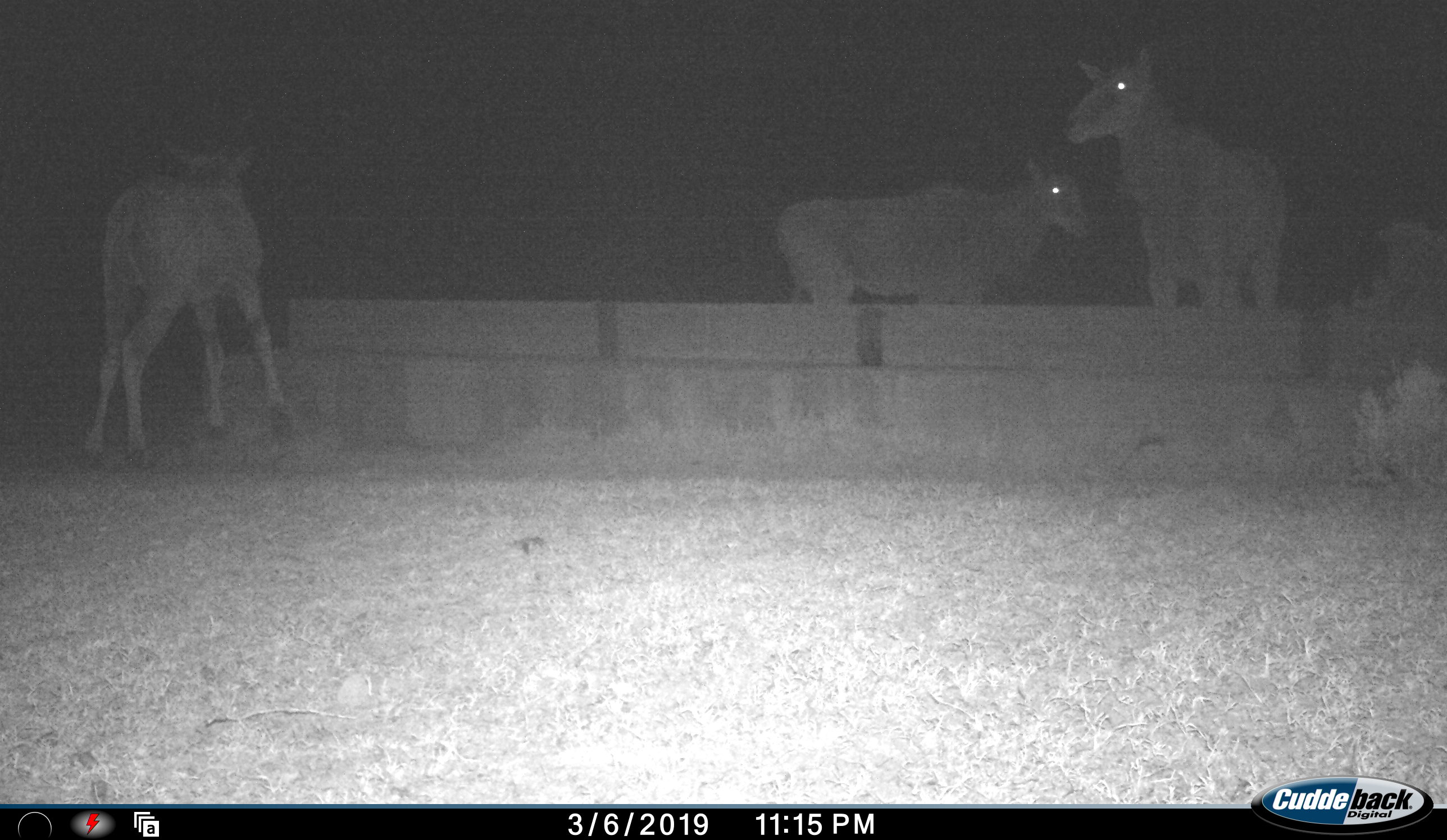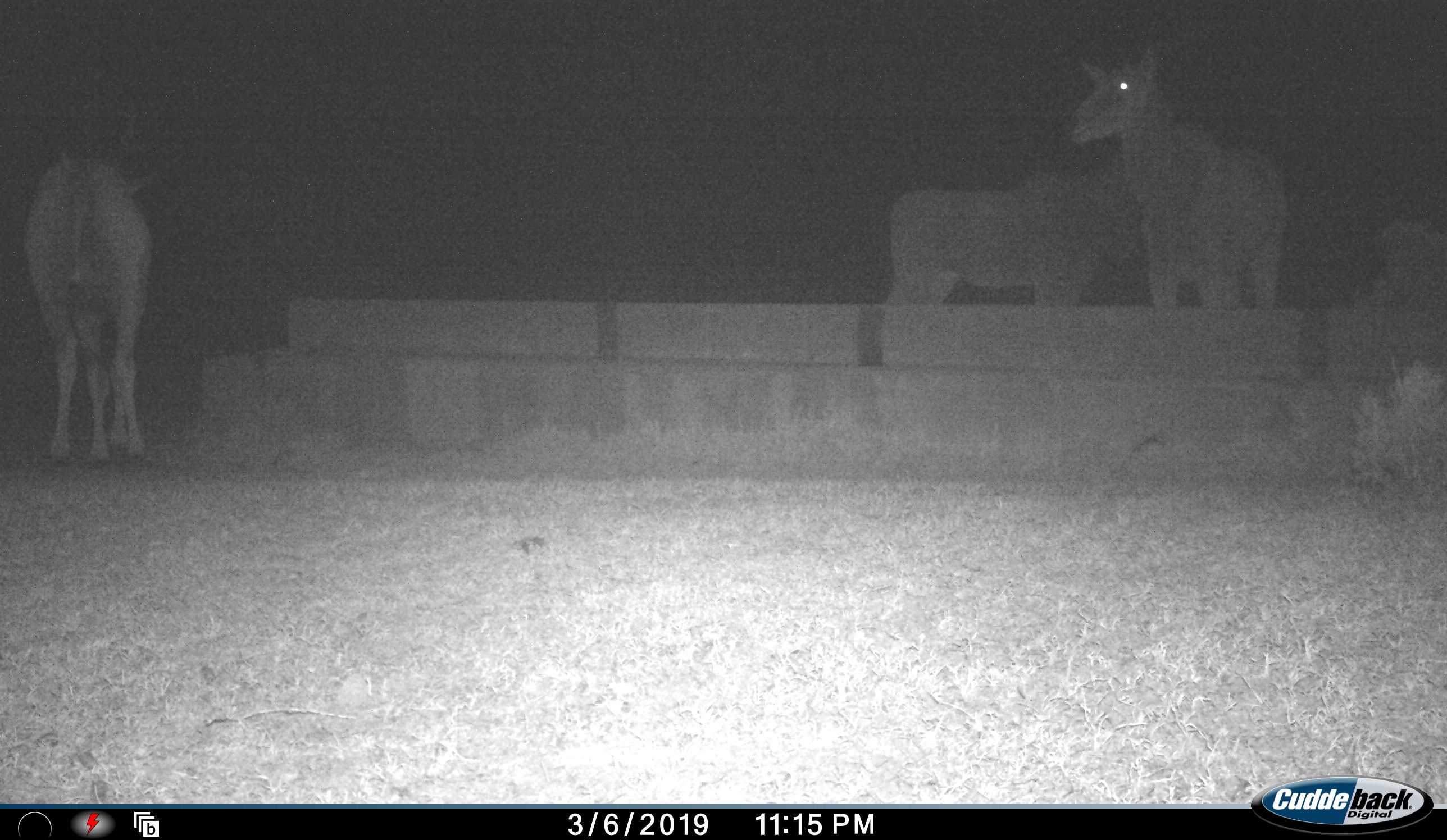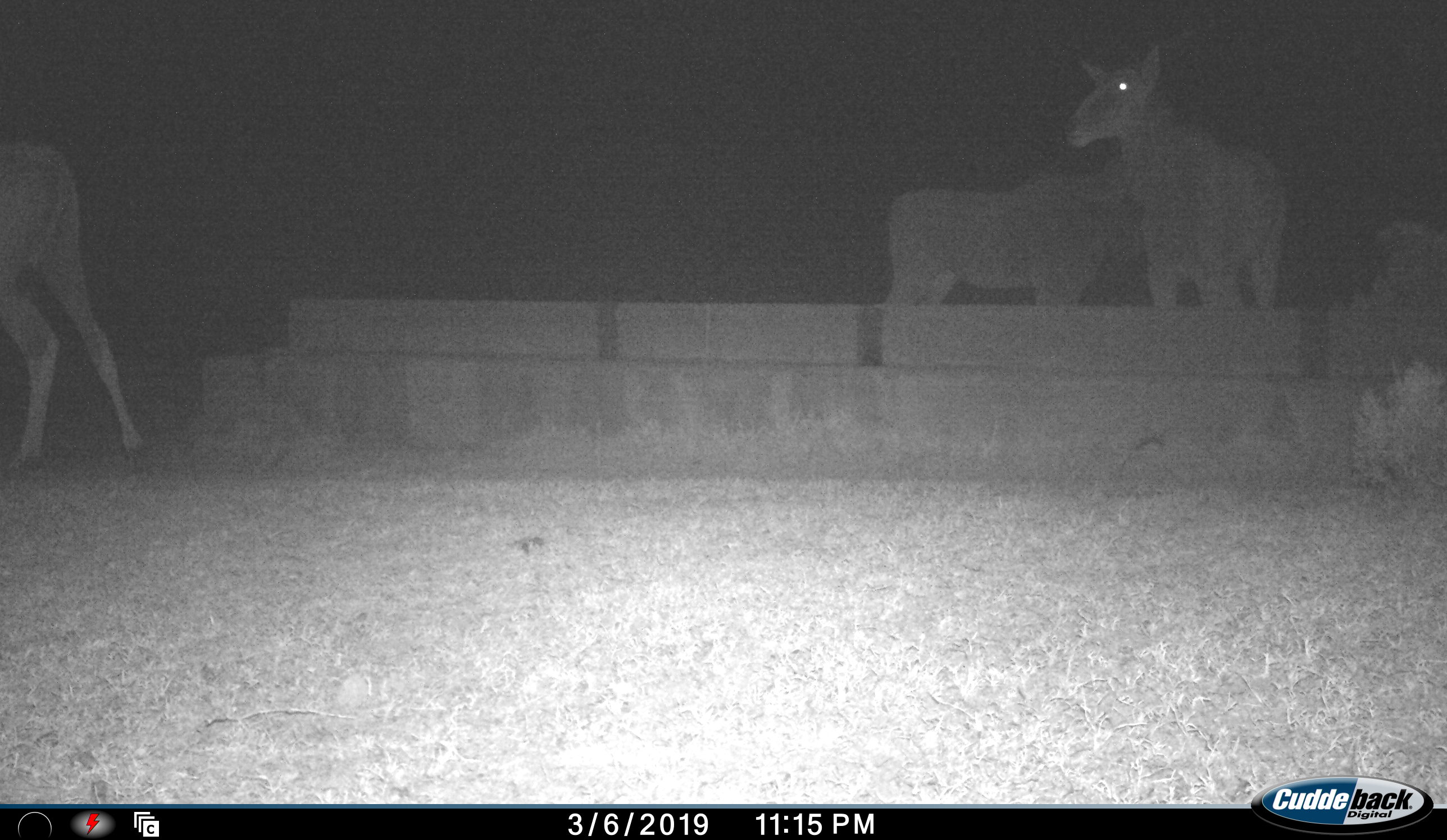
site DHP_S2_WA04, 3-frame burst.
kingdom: Animalia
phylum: Chordata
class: Mammalia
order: Artiodactyla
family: Bovidae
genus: Tragelaphus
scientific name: Tragelaphus oryx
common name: eland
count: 3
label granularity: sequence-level